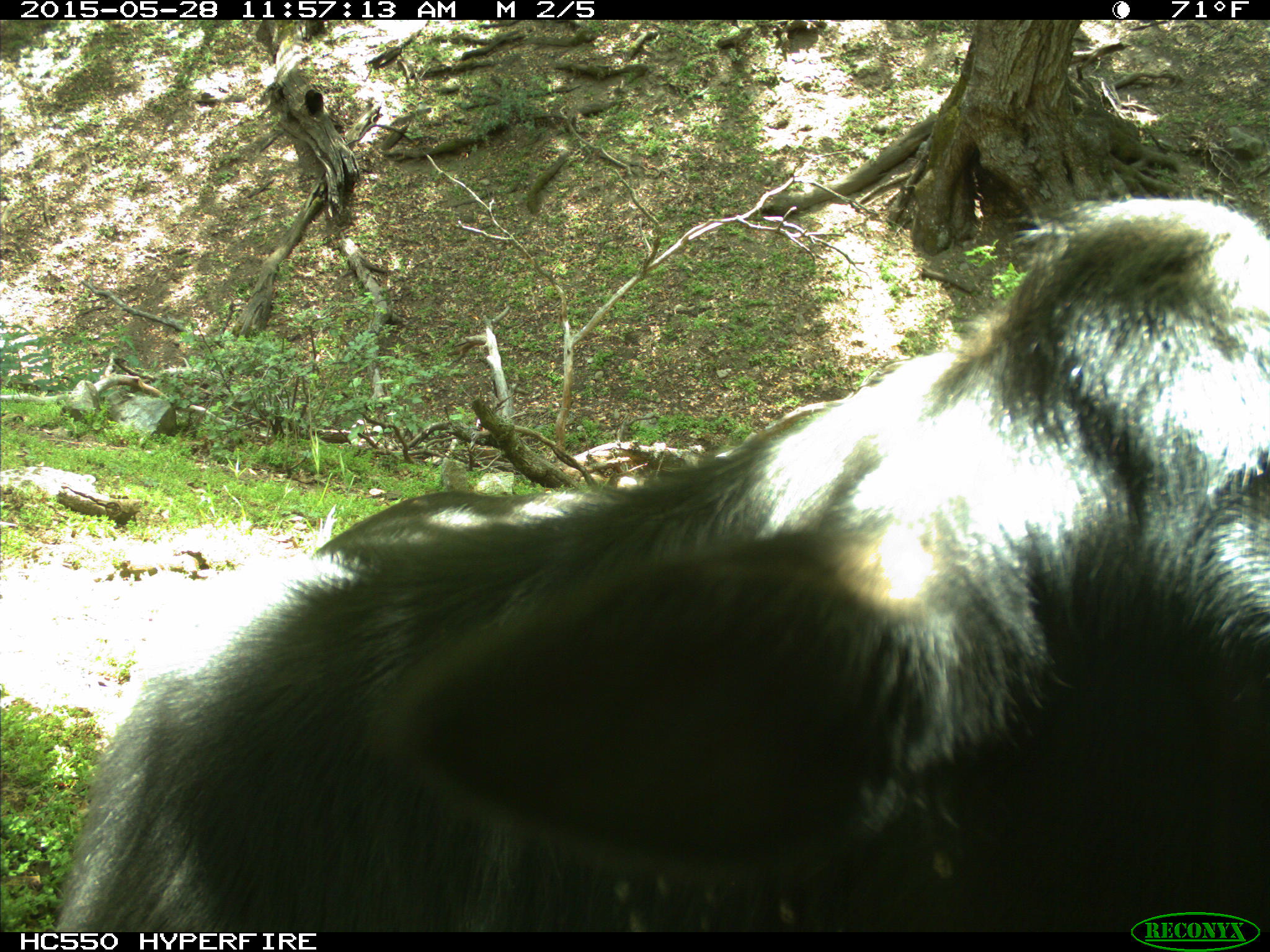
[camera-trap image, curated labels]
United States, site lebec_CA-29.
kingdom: Animalia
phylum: Chordata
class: Mammalia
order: Artiodactyla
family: Bovidae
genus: Bos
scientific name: Bos taurus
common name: domestic cow